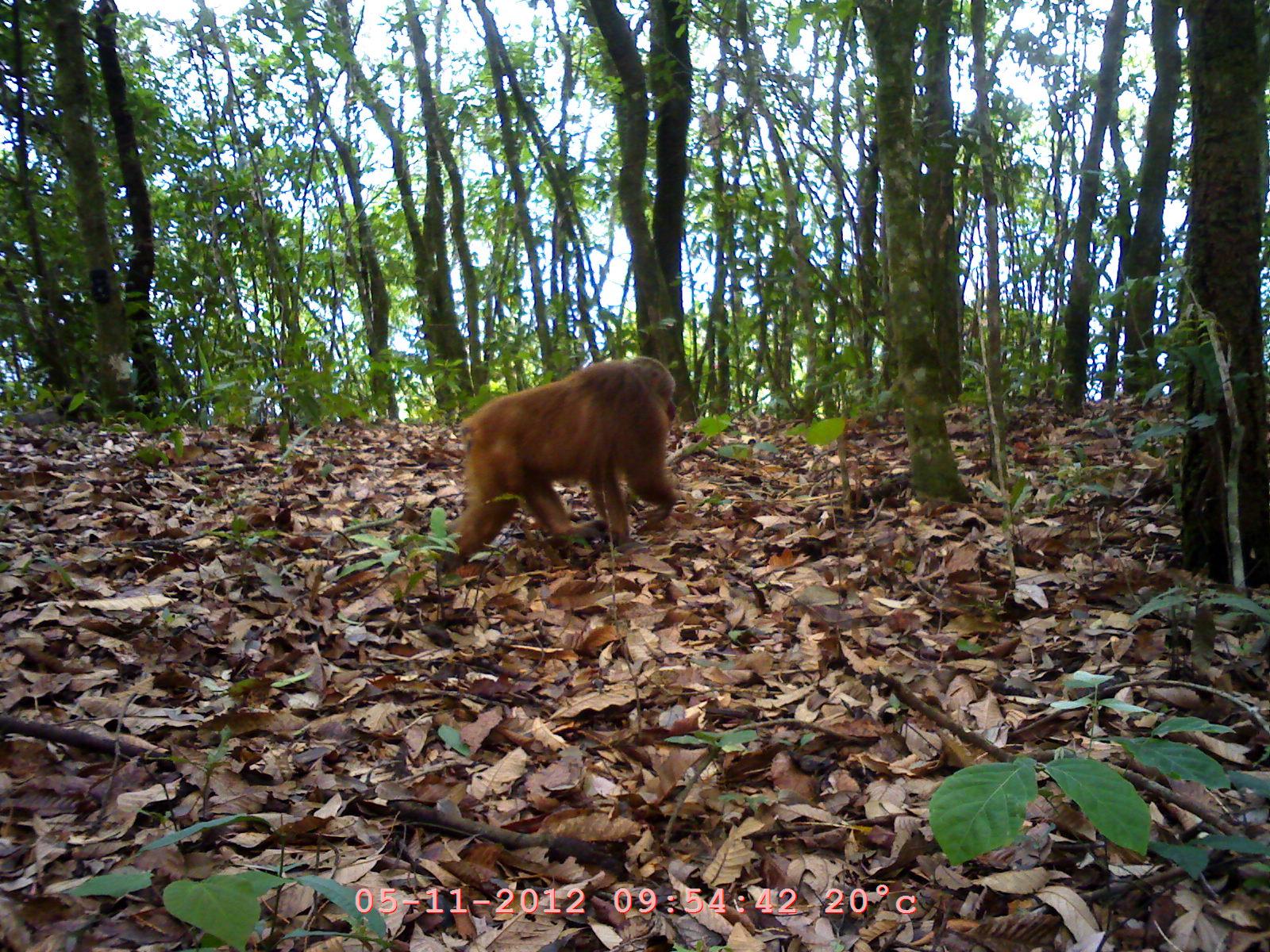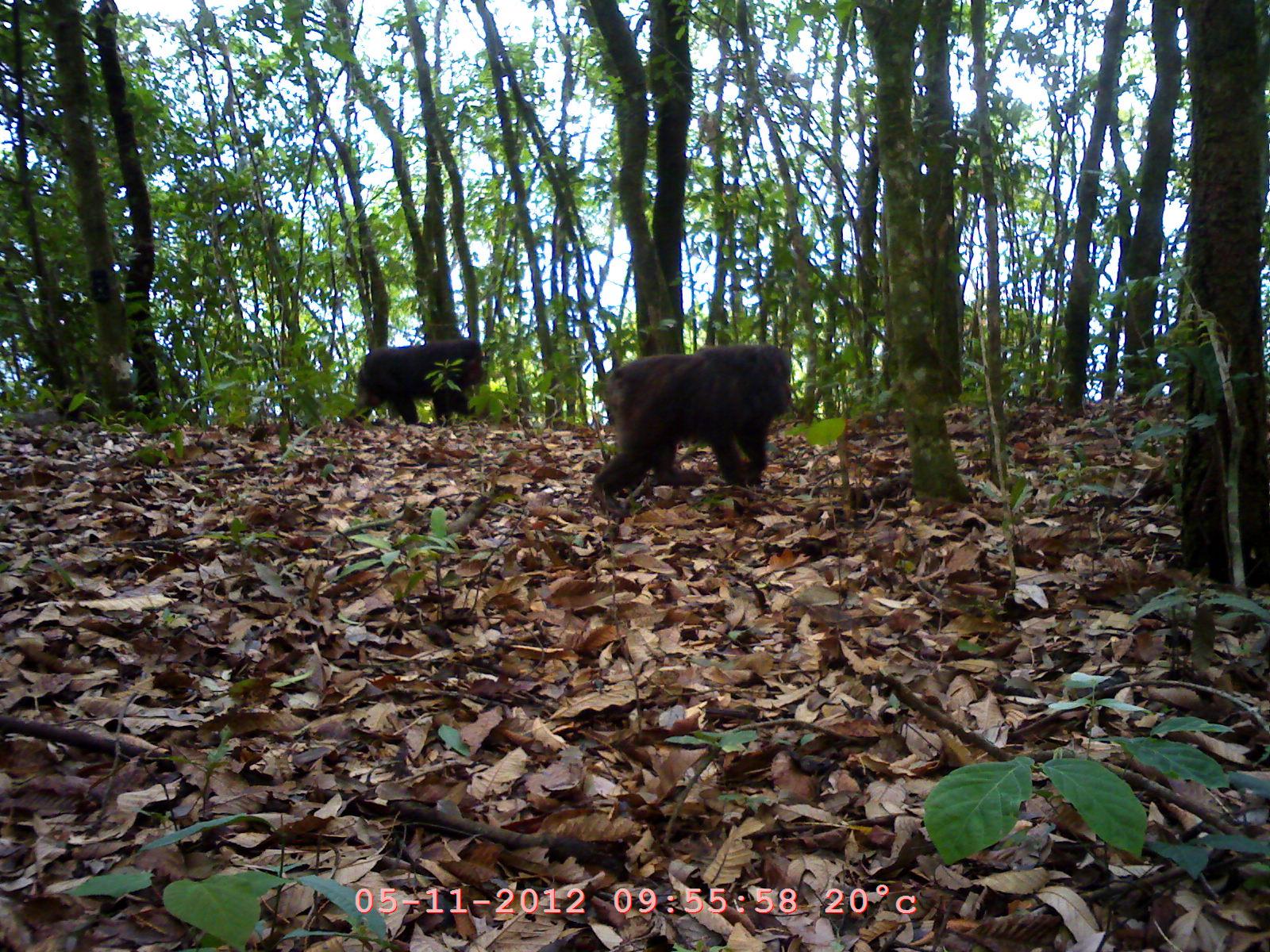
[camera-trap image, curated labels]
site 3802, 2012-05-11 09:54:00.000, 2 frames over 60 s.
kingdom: Animalia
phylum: Chordata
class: Mammalia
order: Primates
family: Cercopithecidae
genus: Macaca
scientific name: Macaca arctoides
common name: stump-tailed macaque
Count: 1.